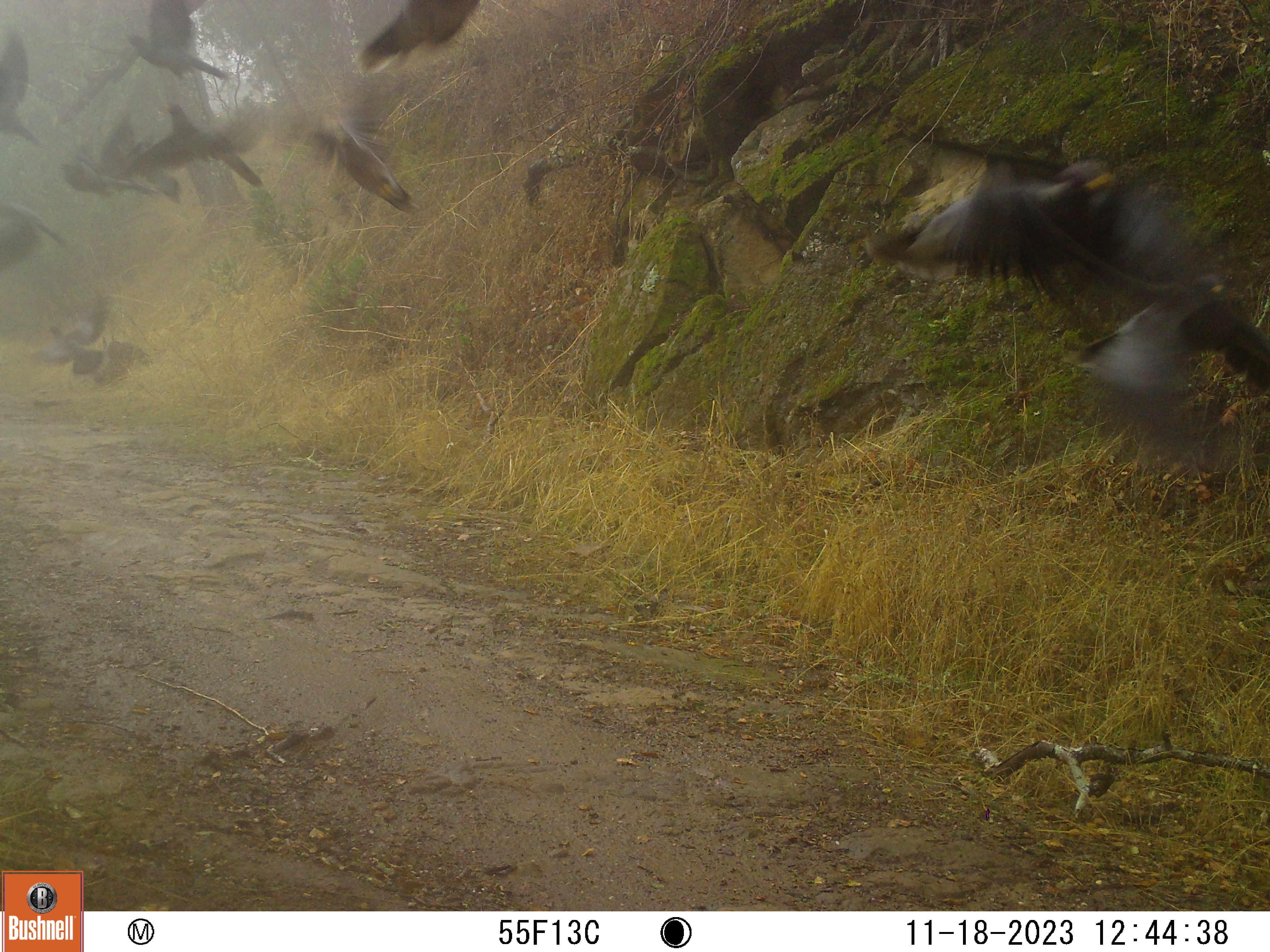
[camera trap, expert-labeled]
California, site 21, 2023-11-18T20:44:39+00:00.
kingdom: Animalia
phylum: Chordata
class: Aves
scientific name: Aves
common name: bird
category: unknown bird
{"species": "unknown bird (bird) (Aves)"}